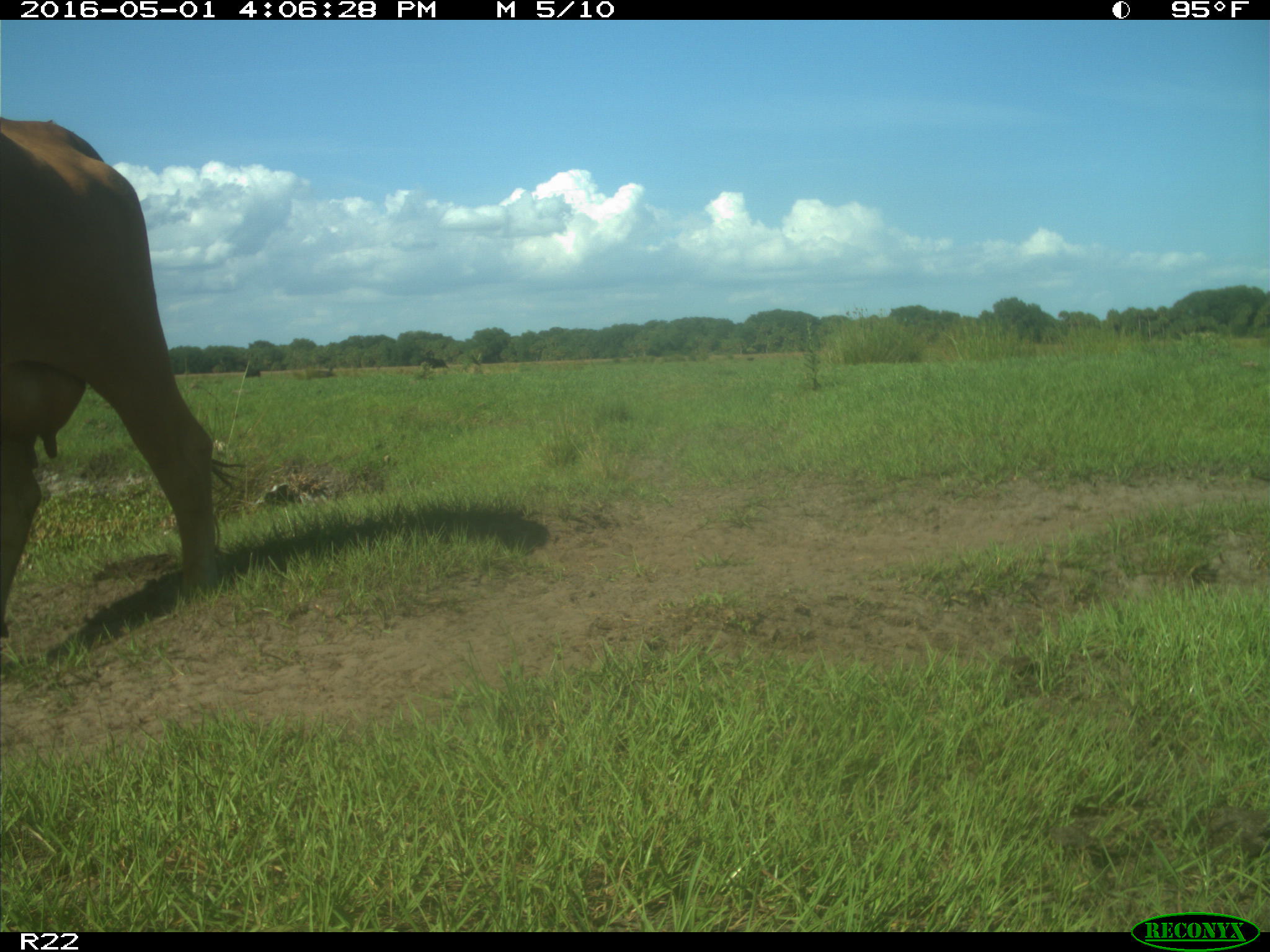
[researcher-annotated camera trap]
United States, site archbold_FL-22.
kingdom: Animalia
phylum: Chordata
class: Mammalia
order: Artiodactyla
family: Bovidae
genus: Bos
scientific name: Bos taurus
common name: domestic cow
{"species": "Bos taurus (domestic cow)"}